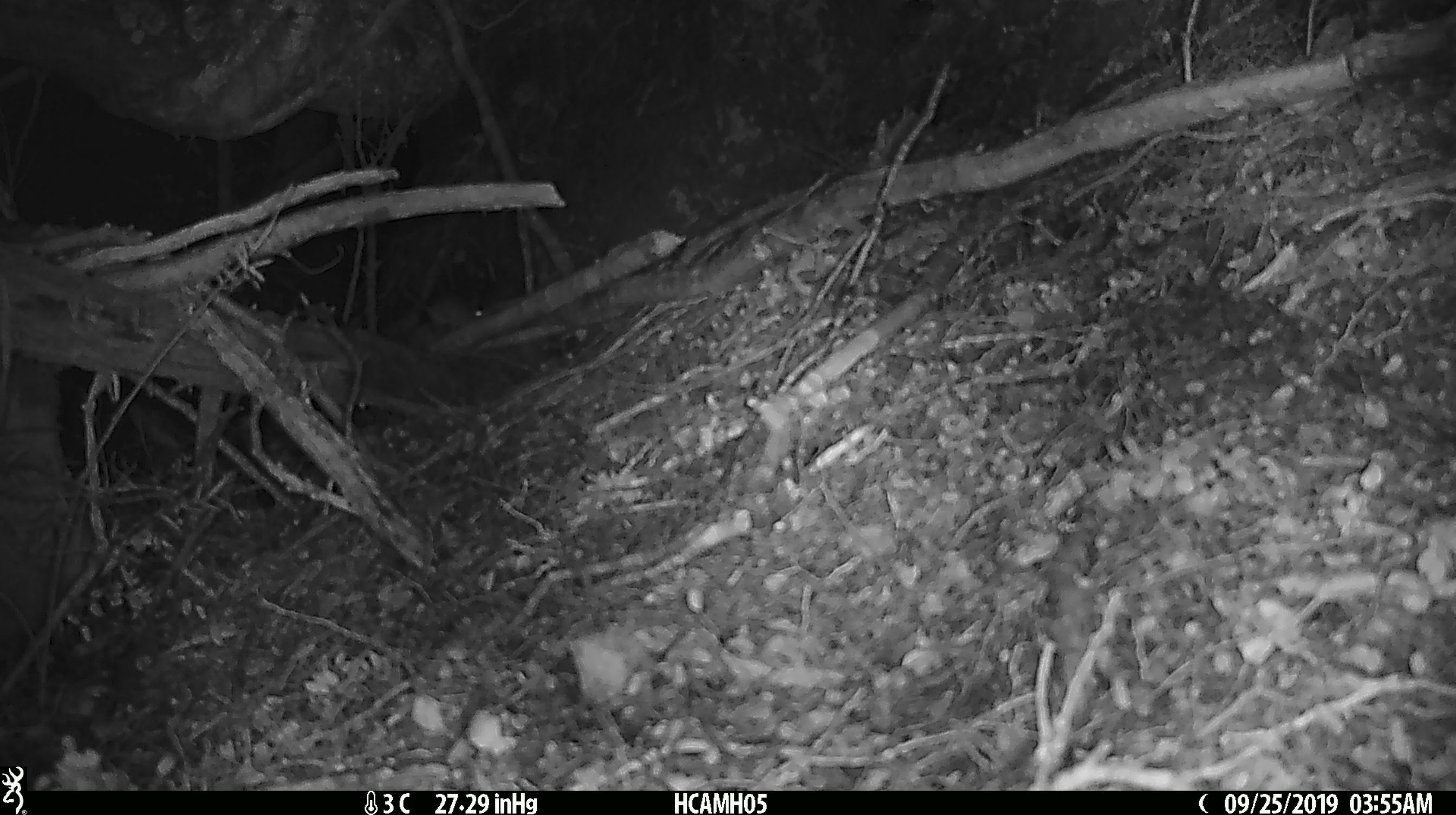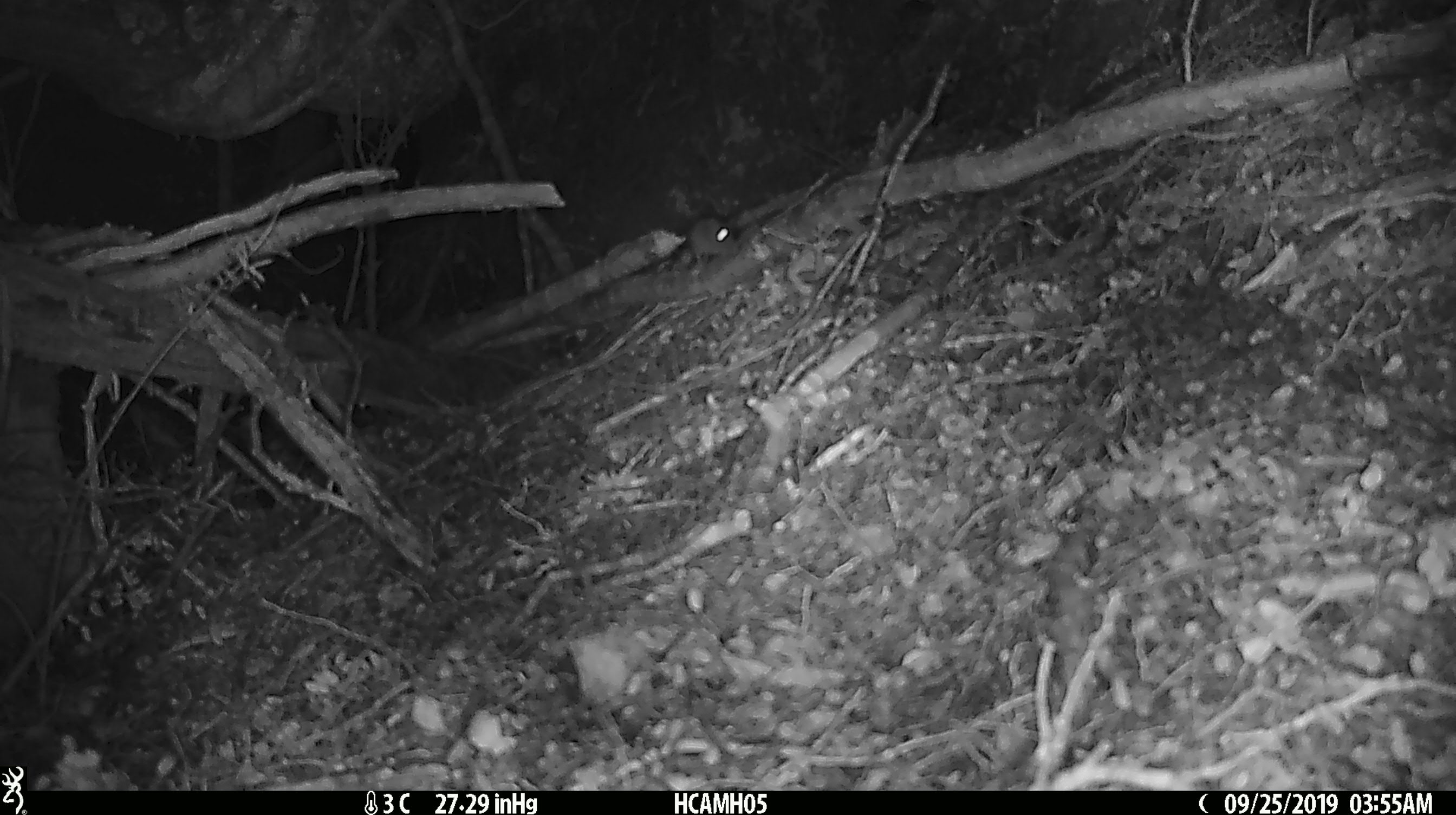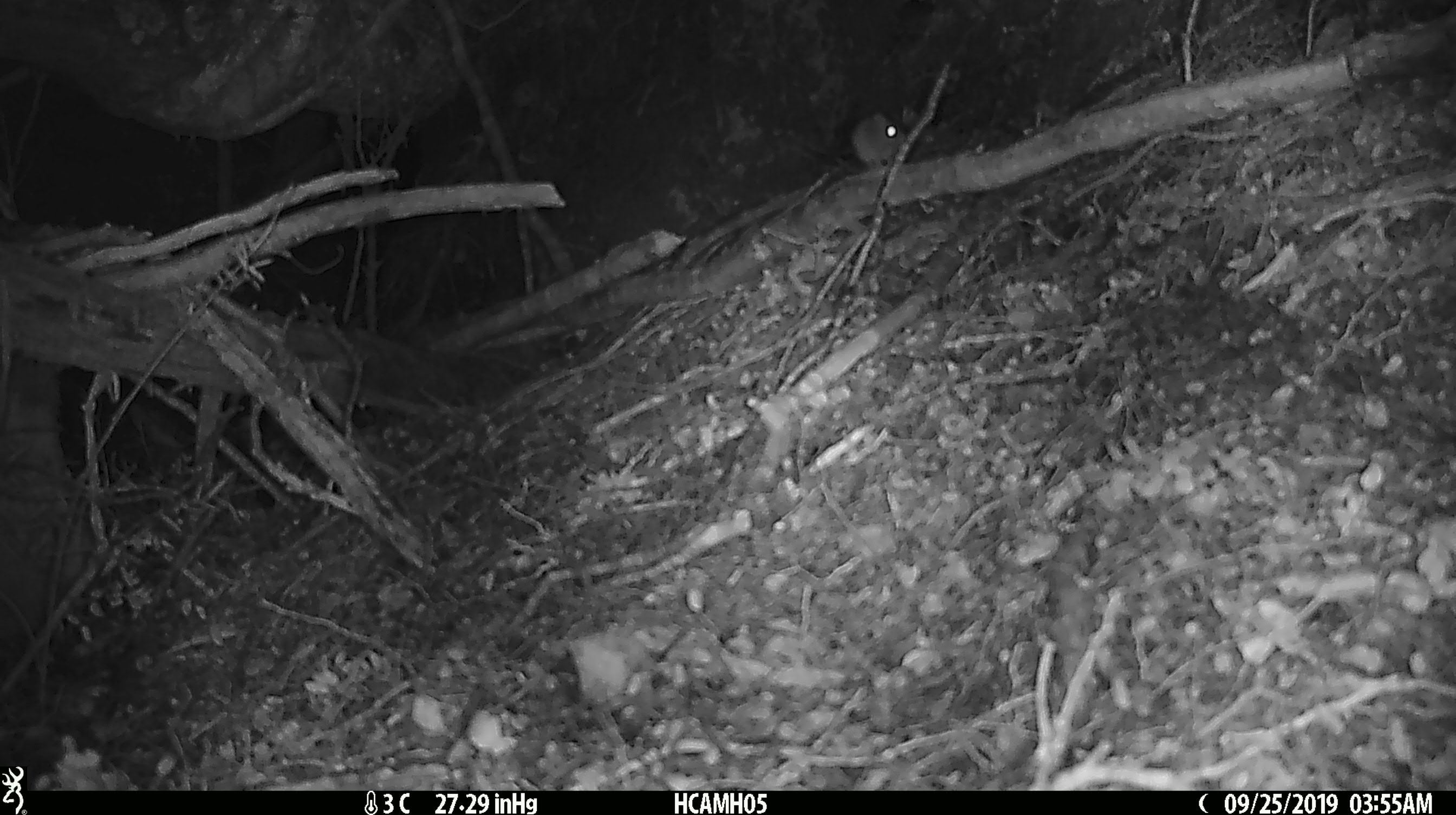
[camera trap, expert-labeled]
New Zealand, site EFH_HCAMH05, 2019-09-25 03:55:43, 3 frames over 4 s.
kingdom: Animalia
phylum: Chordata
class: Mammalia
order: Rodentia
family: Muridae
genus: Mus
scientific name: Mus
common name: mouse